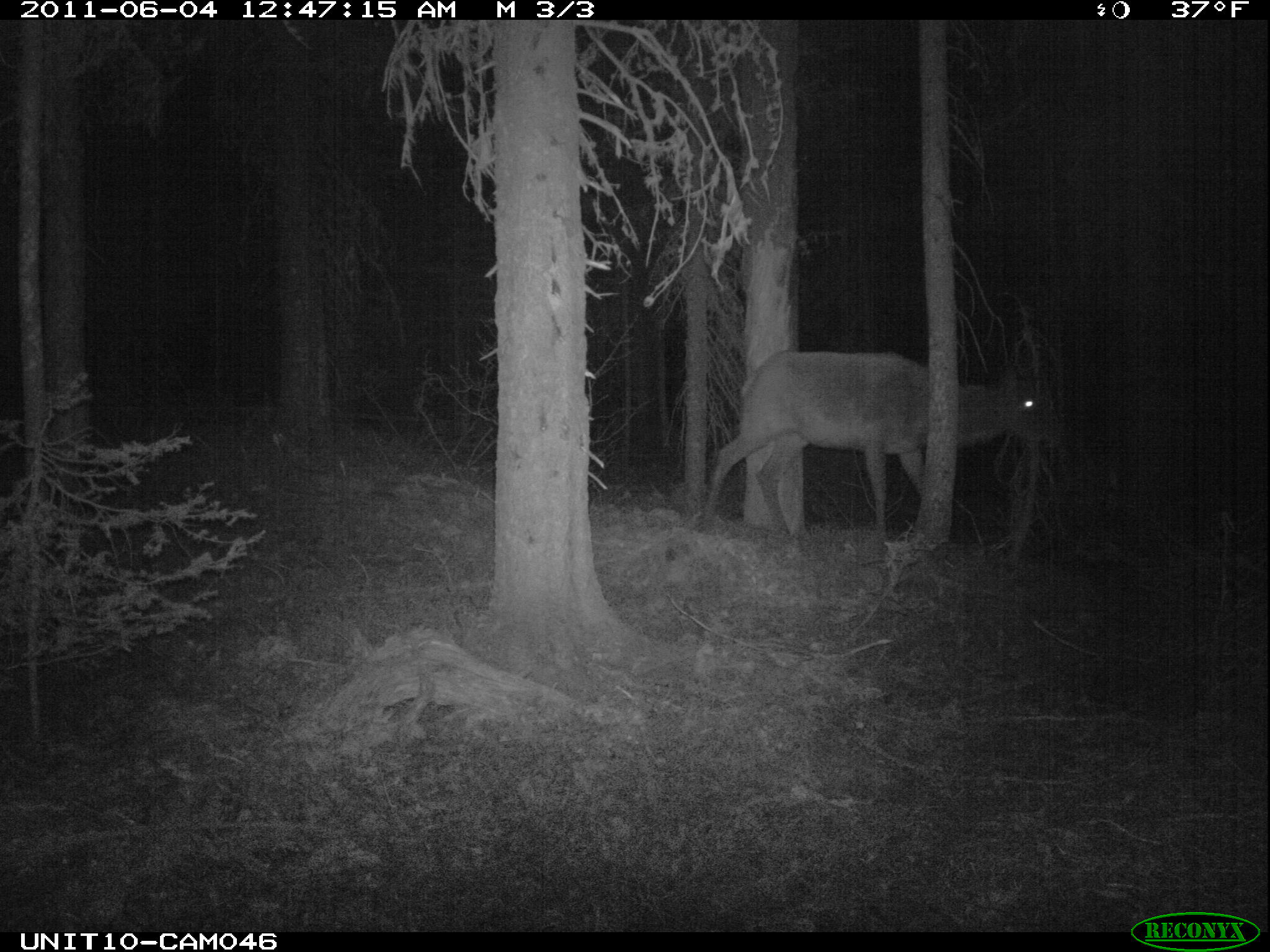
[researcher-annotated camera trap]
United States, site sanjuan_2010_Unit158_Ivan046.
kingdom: Animalia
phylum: Chordata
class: Mammalia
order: Artiodactyla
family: Cervidae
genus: Cervus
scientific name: Cervus elaphus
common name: red deer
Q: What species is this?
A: Cervus elaphus (red deer).